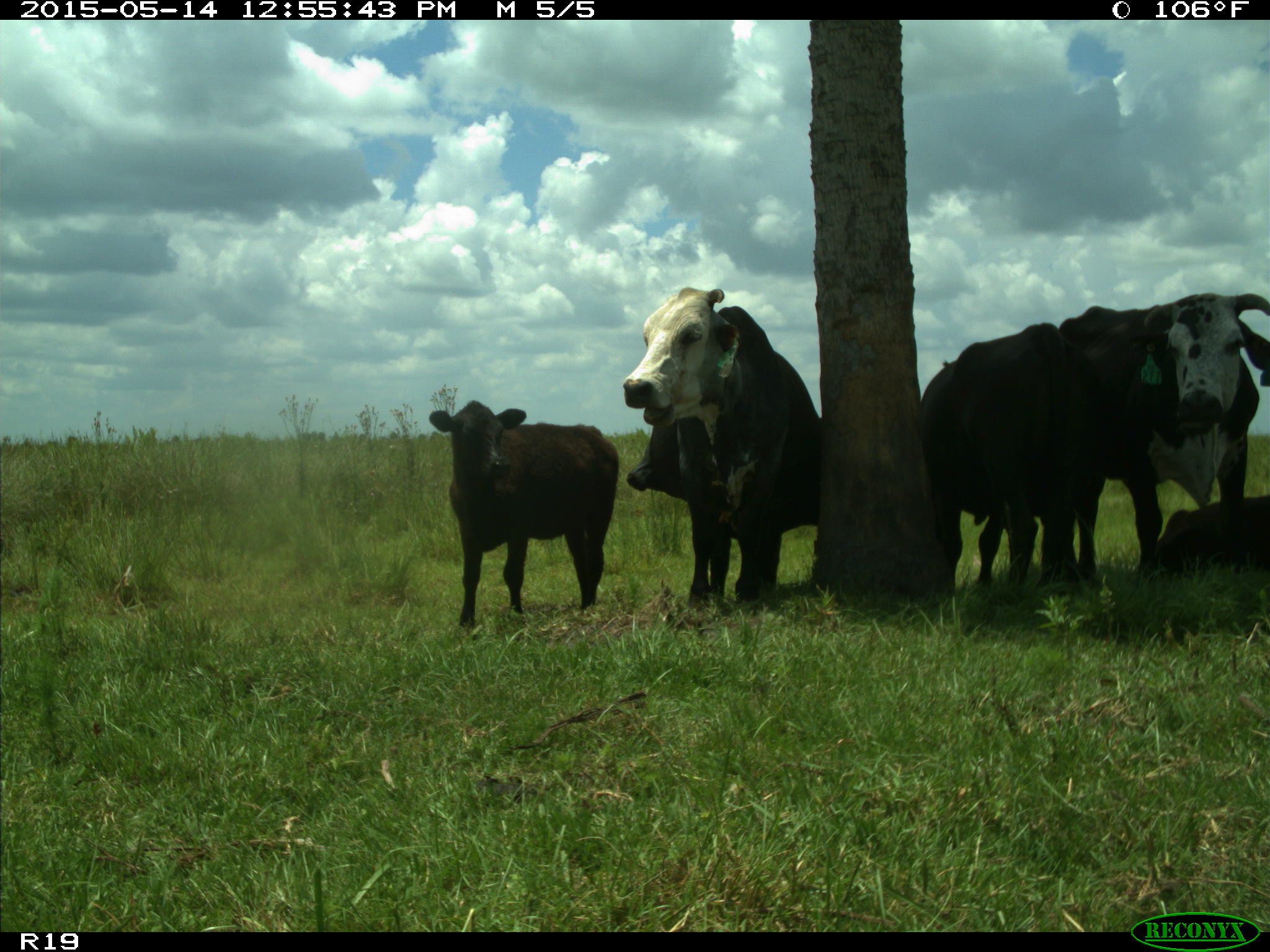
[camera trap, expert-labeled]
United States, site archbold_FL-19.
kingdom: Animalia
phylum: Chordata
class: Mammalia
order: Artiodactyla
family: Bovidae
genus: Bos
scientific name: Bos taurus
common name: domestic cow